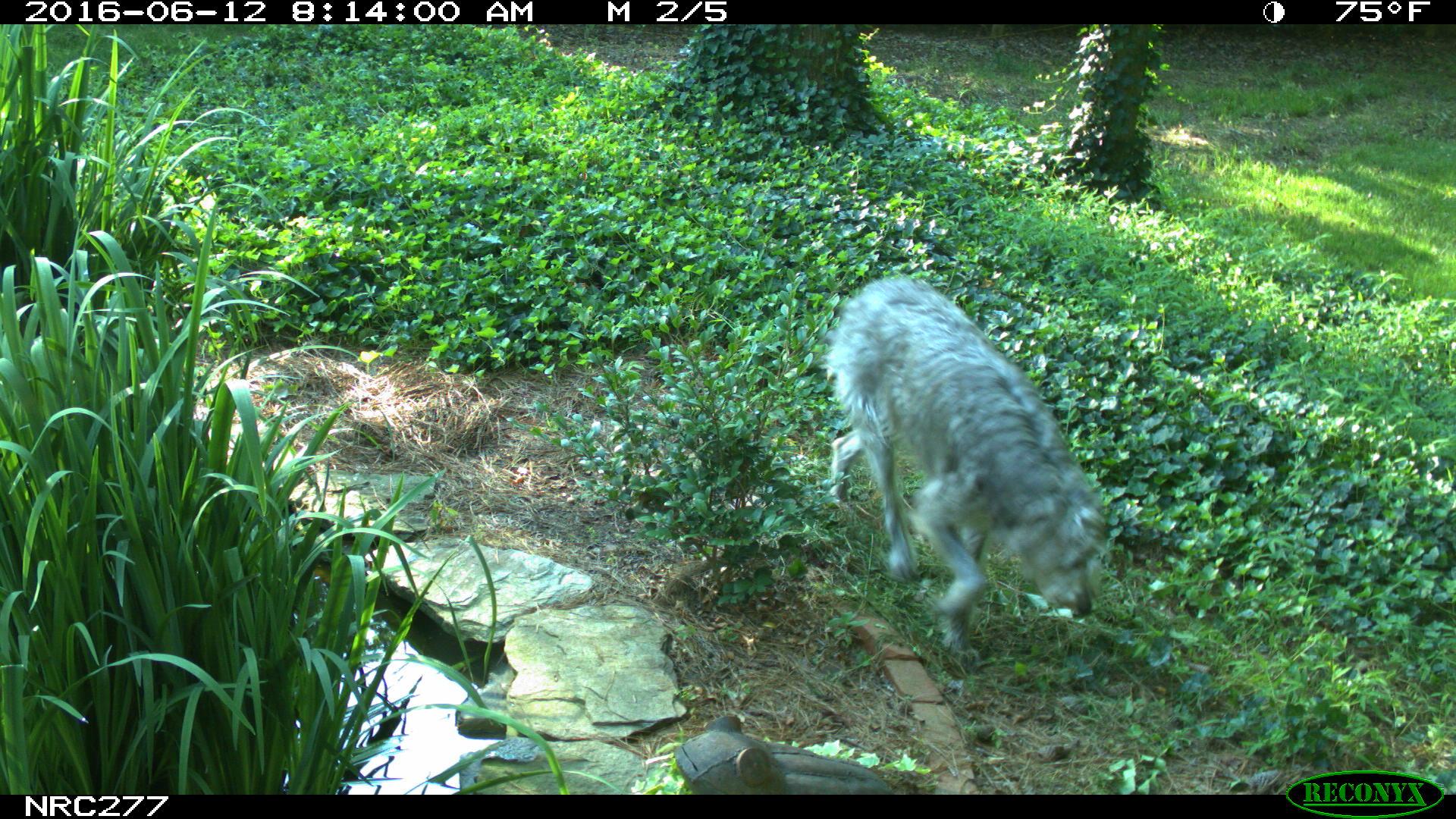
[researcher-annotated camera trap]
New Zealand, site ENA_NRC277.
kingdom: Animalia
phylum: Chordata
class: Mammalia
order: Carnivora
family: Canidae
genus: Canis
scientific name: Canis familiaris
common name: domestic dog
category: dog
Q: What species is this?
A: Dog (domestic dog) (Canis familiaris).